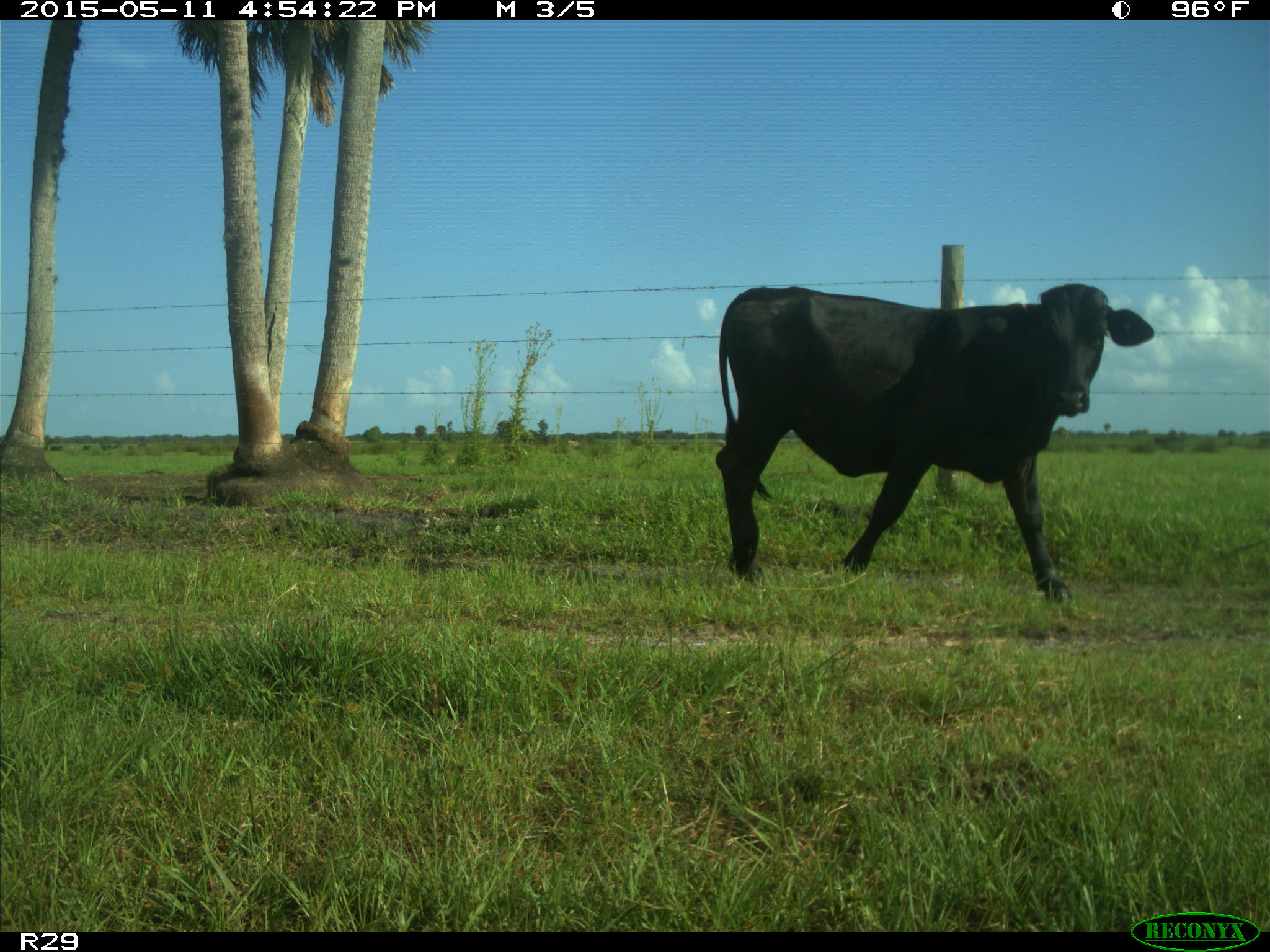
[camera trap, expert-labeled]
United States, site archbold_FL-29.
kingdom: Animalia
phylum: Chordata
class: Mammalia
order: Artiodactyla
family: Bovidae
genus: Bos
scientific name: Bos taurus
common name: domestic cow